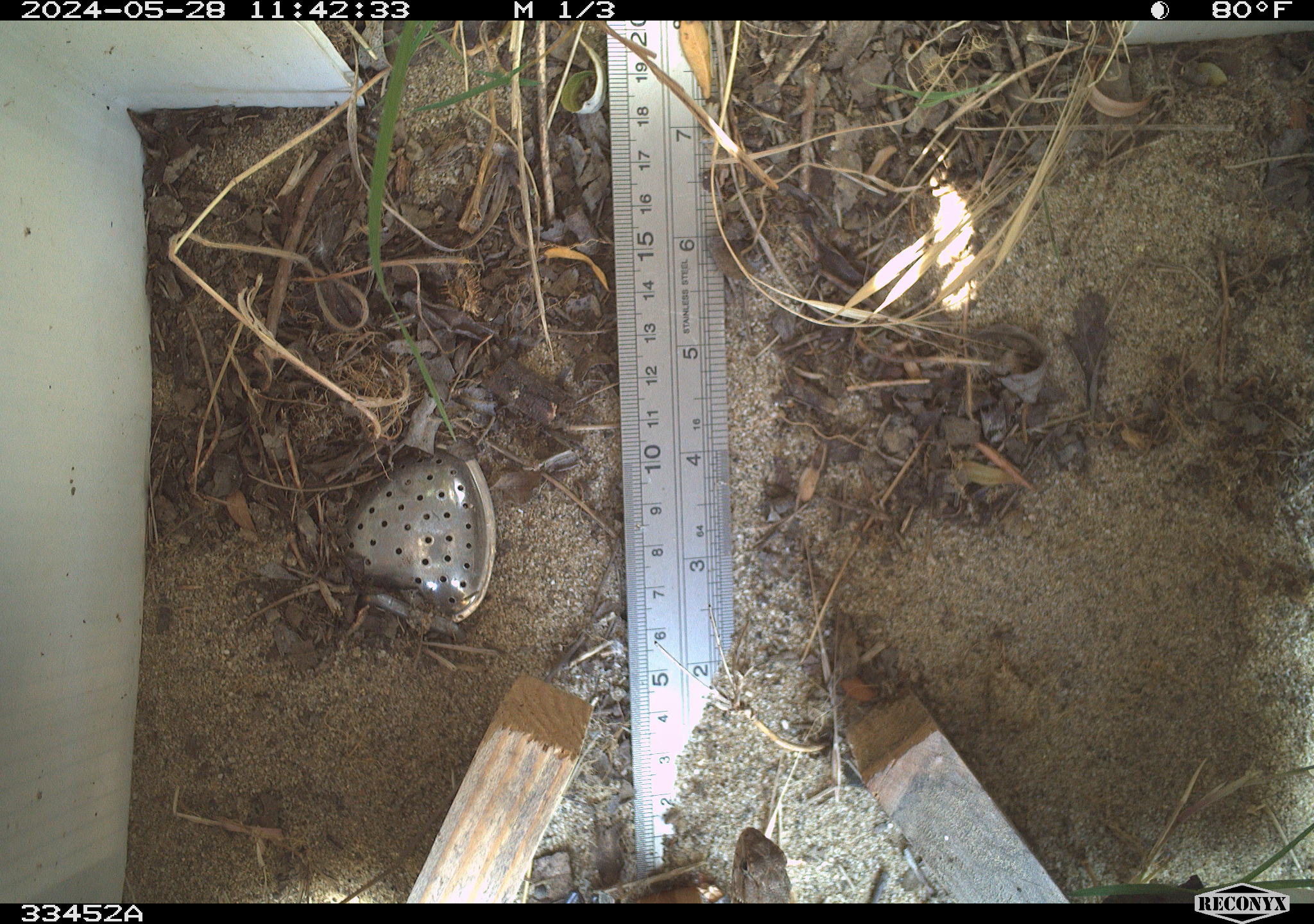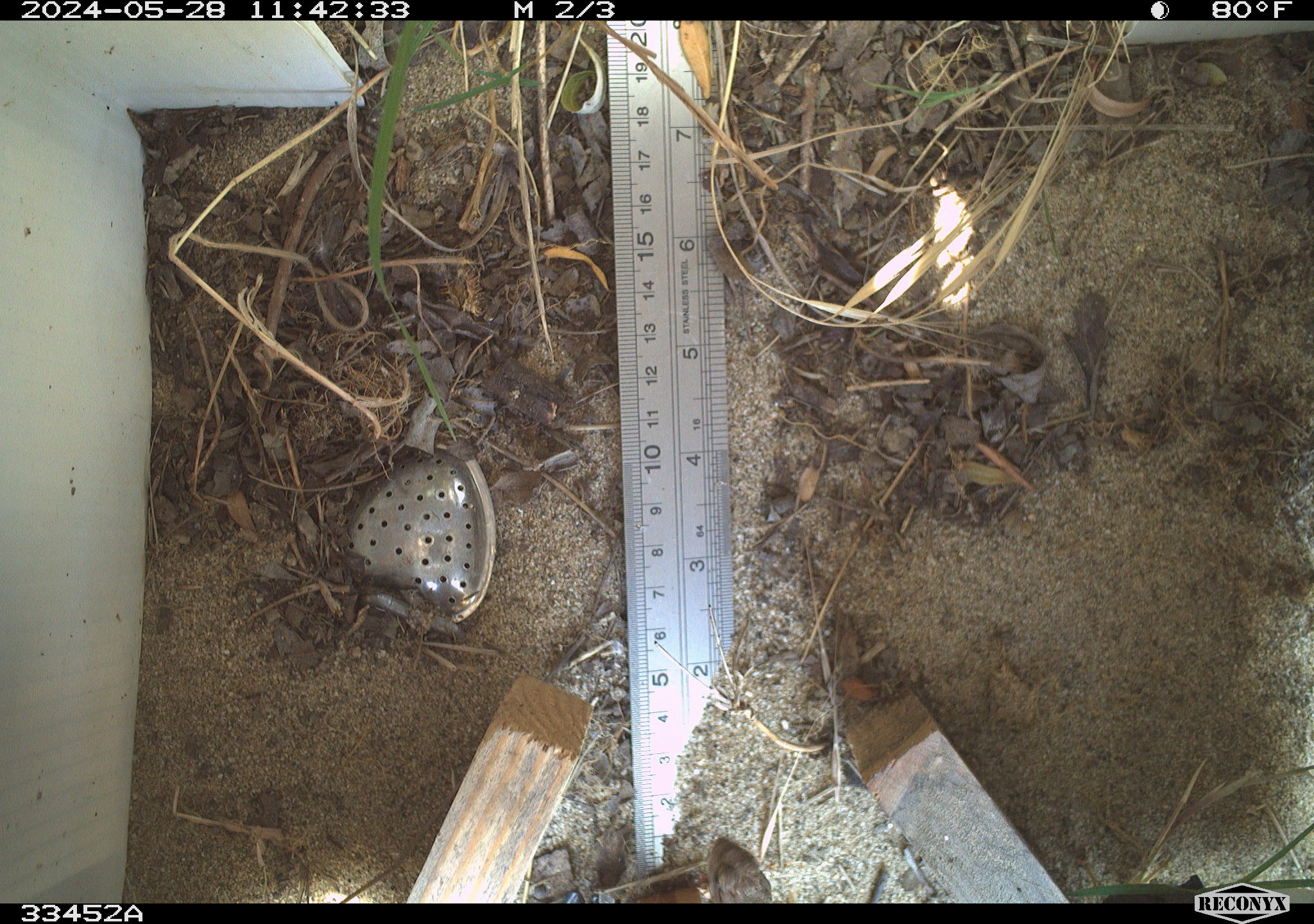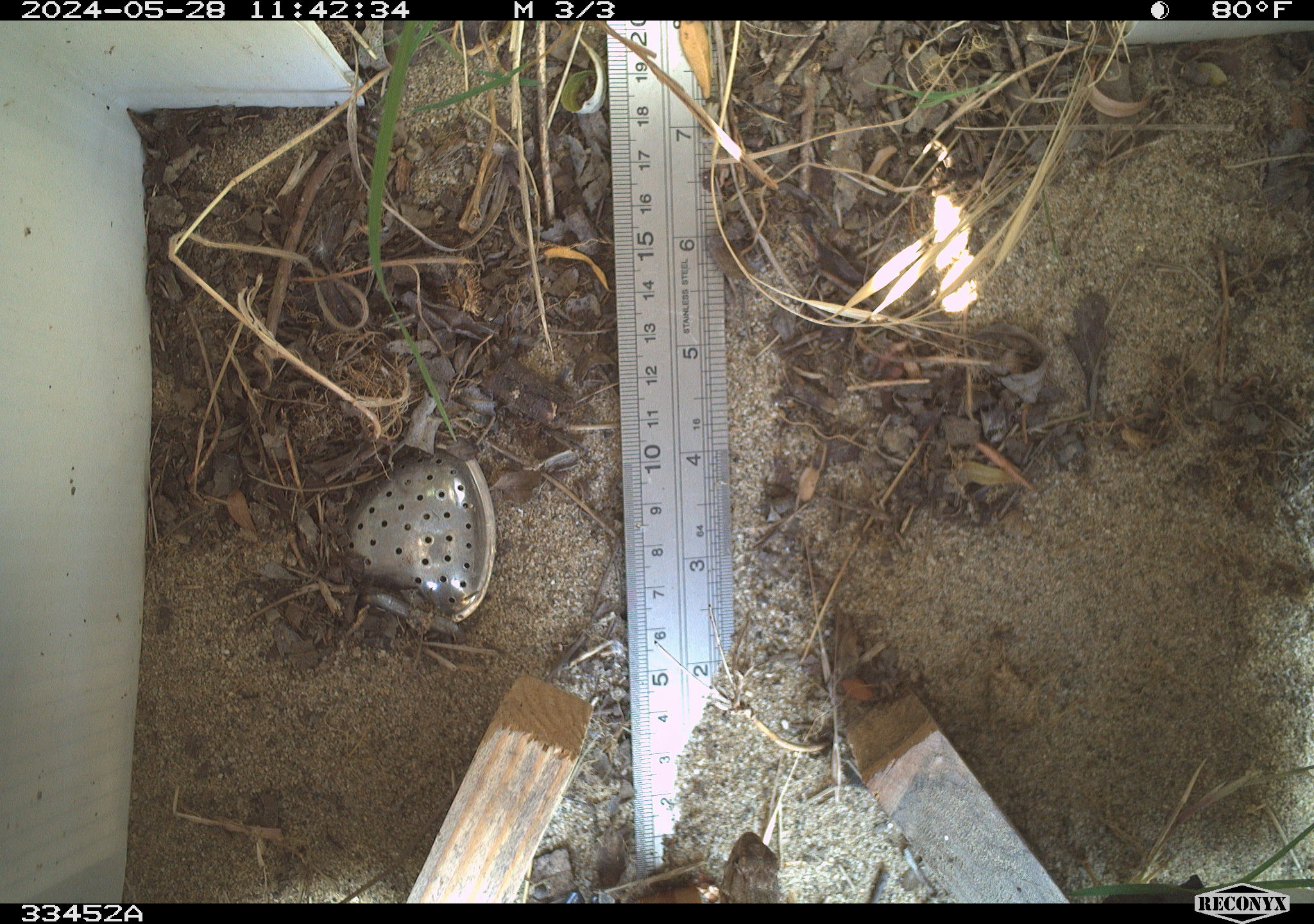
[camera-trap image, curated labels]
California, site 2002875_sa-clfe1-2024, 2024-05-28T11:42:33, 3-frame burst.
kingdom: Animalia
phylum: Chordata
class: Reptilia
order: Squamata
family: Phrynosomatidae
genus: Sceloporus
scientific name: Sceloporus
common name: spiny lizards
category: sceloporus species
Sceloporus species (spiny lizards) (Sceloporus).